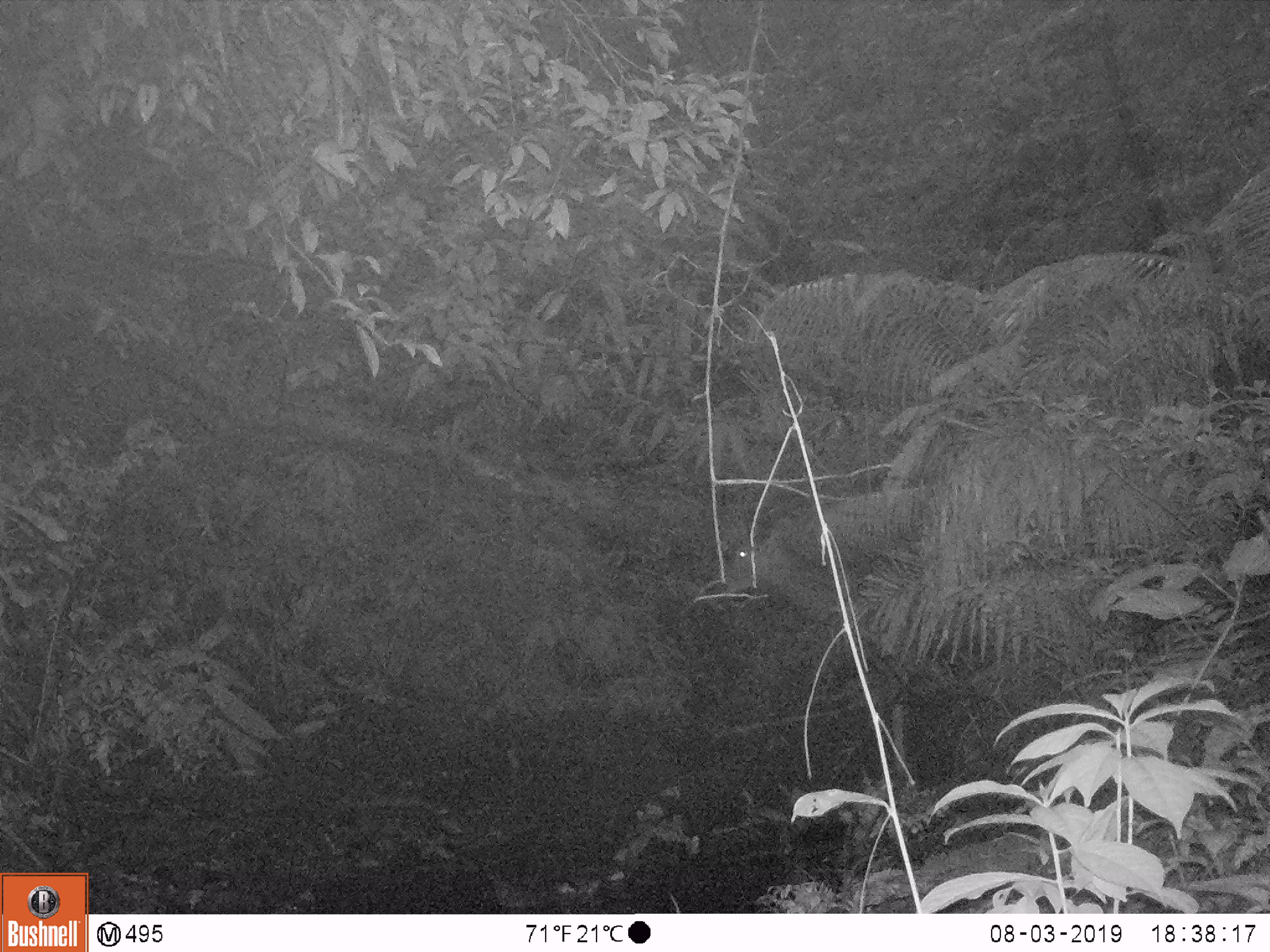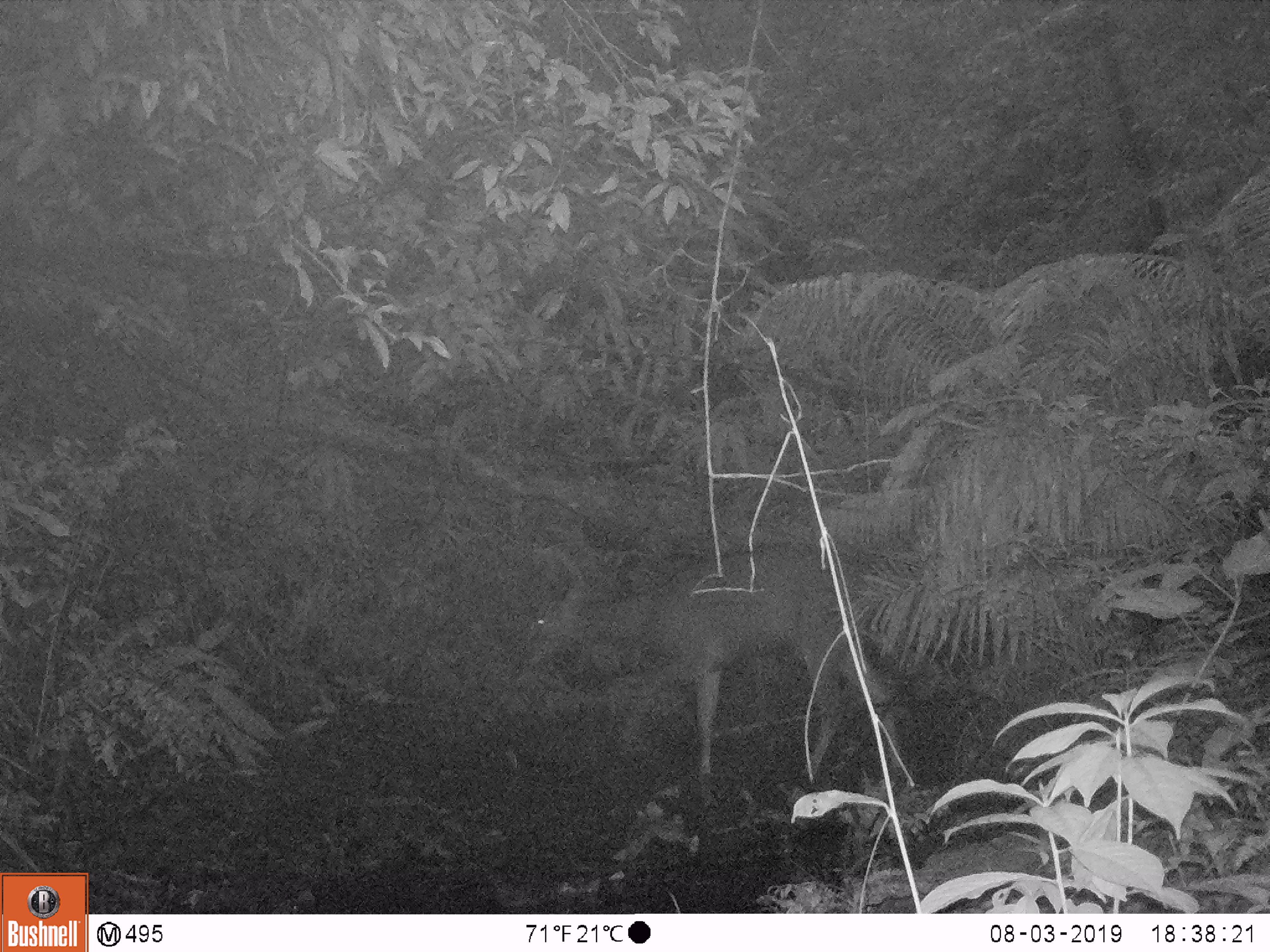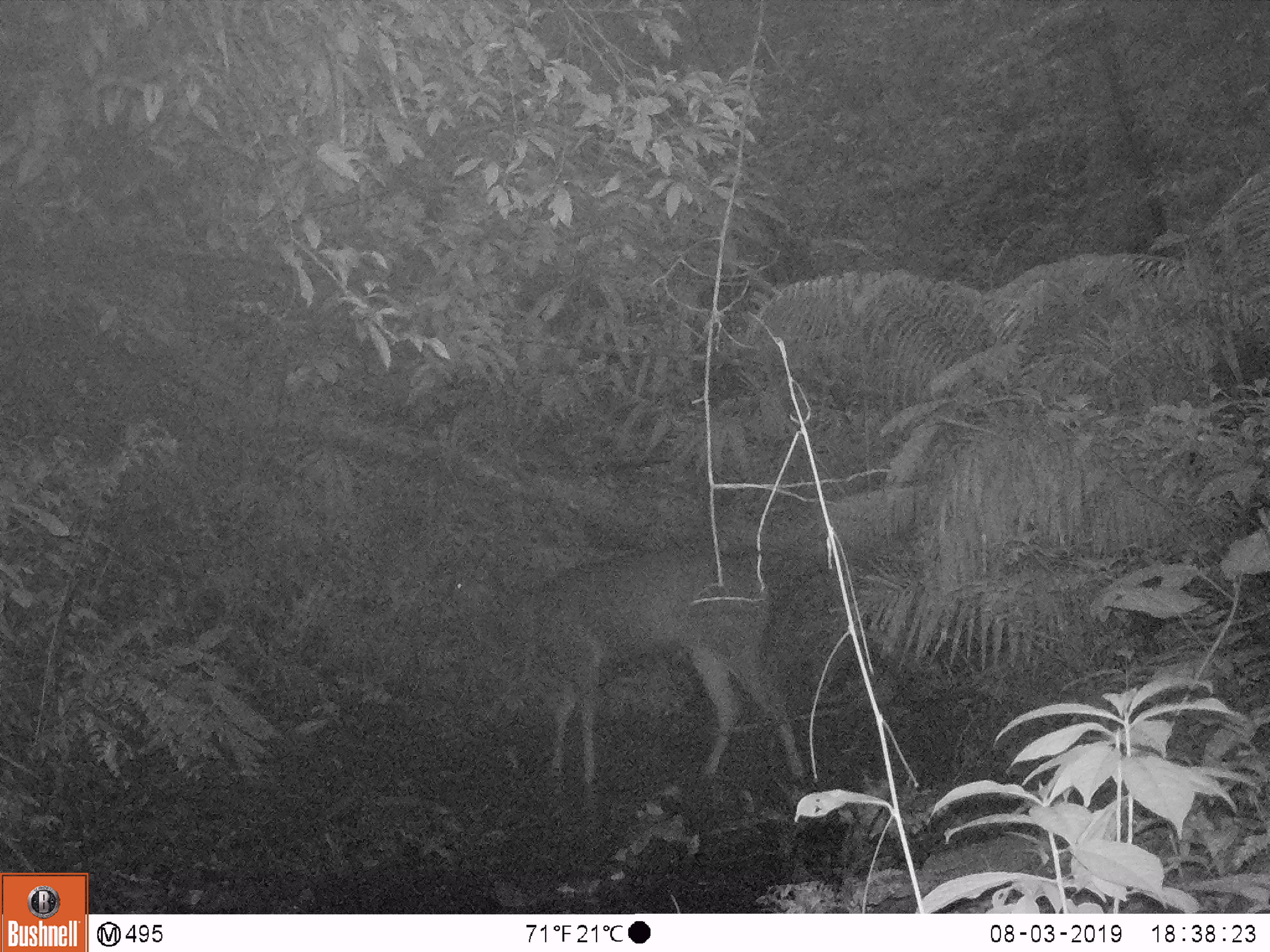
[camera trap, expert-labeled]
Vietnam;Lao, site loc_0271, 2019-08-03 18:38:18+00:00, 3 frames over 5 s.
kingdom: Animalia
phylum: Chordata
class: Mammalia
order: Artiodactyla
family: Cervidae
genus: Rusa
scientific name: Rusa unicolor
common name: sambar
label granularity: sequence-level